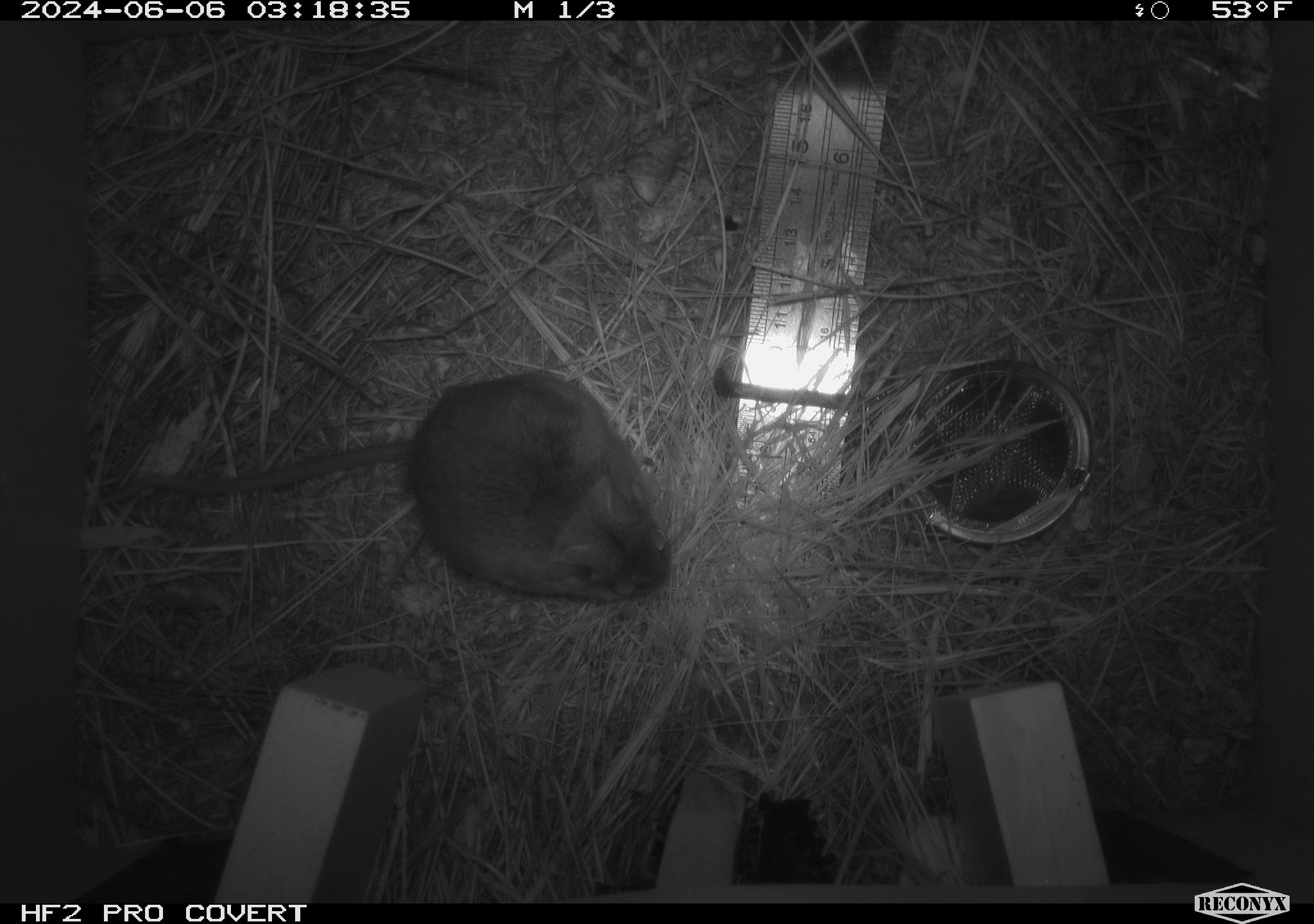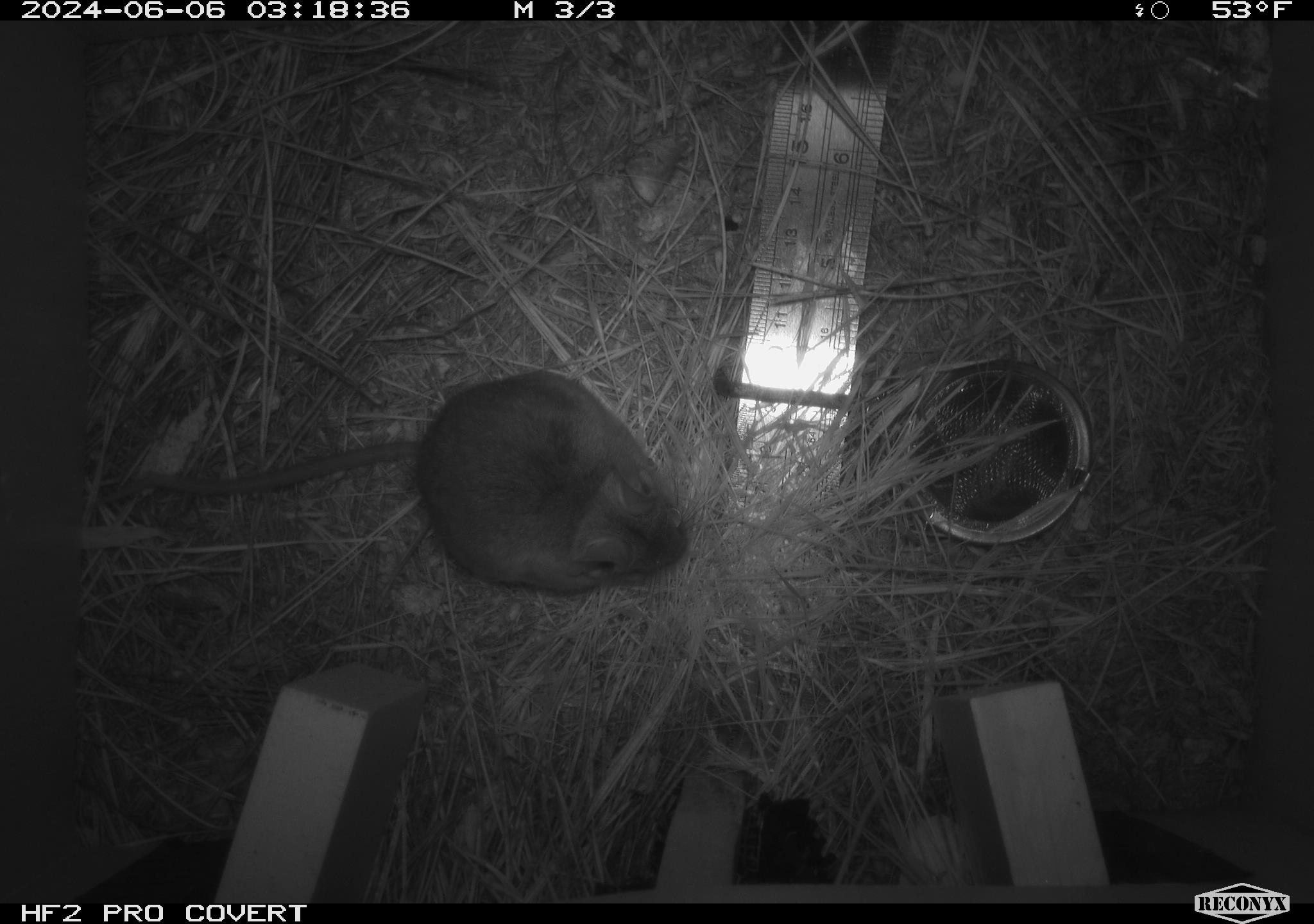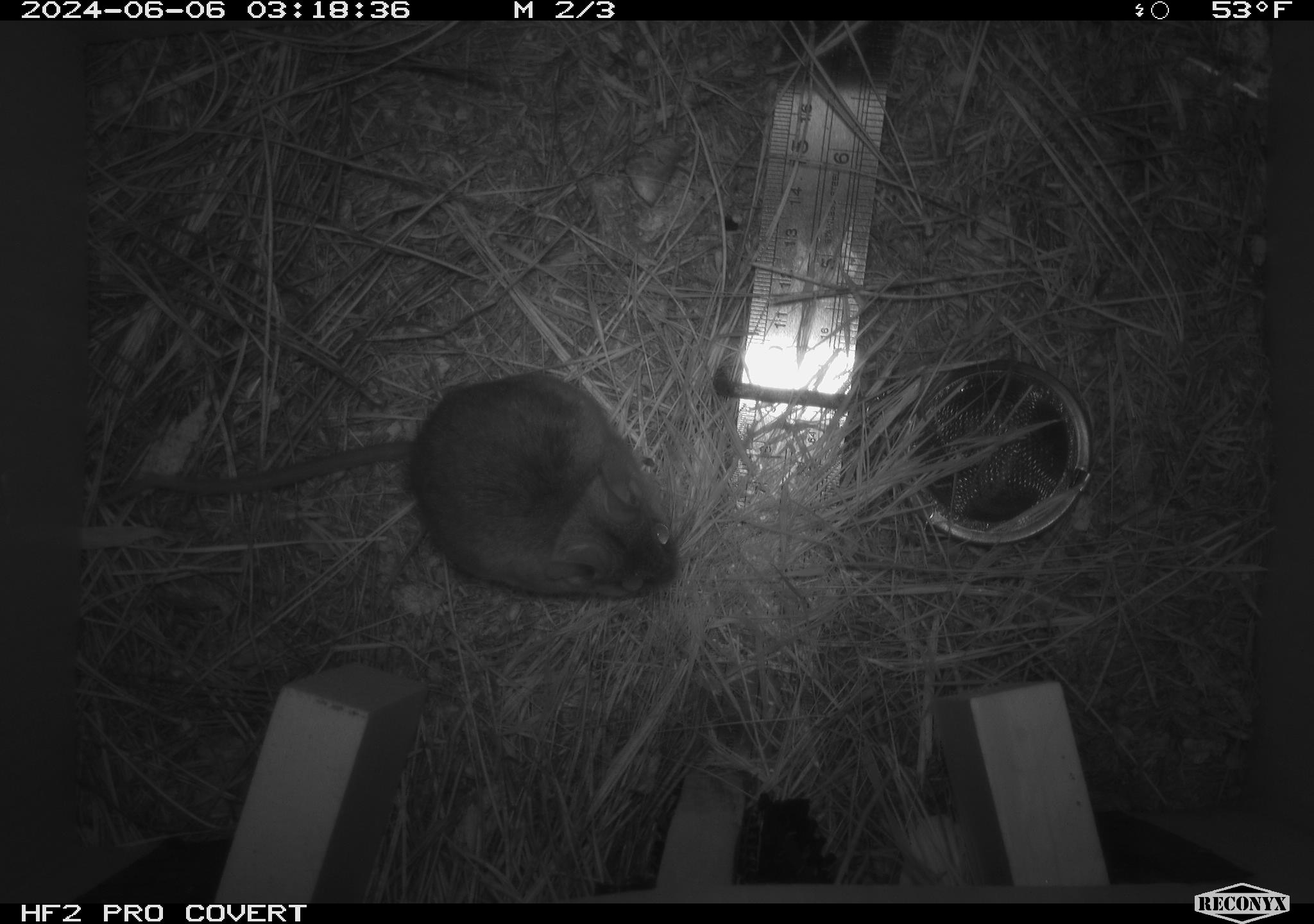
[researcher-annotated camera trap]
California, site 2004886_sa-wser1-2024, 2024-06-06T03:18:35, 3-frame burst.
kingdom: Animalia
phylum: Chordata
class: Mammalia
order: Rodentia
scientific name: Rodentia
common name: mouse species